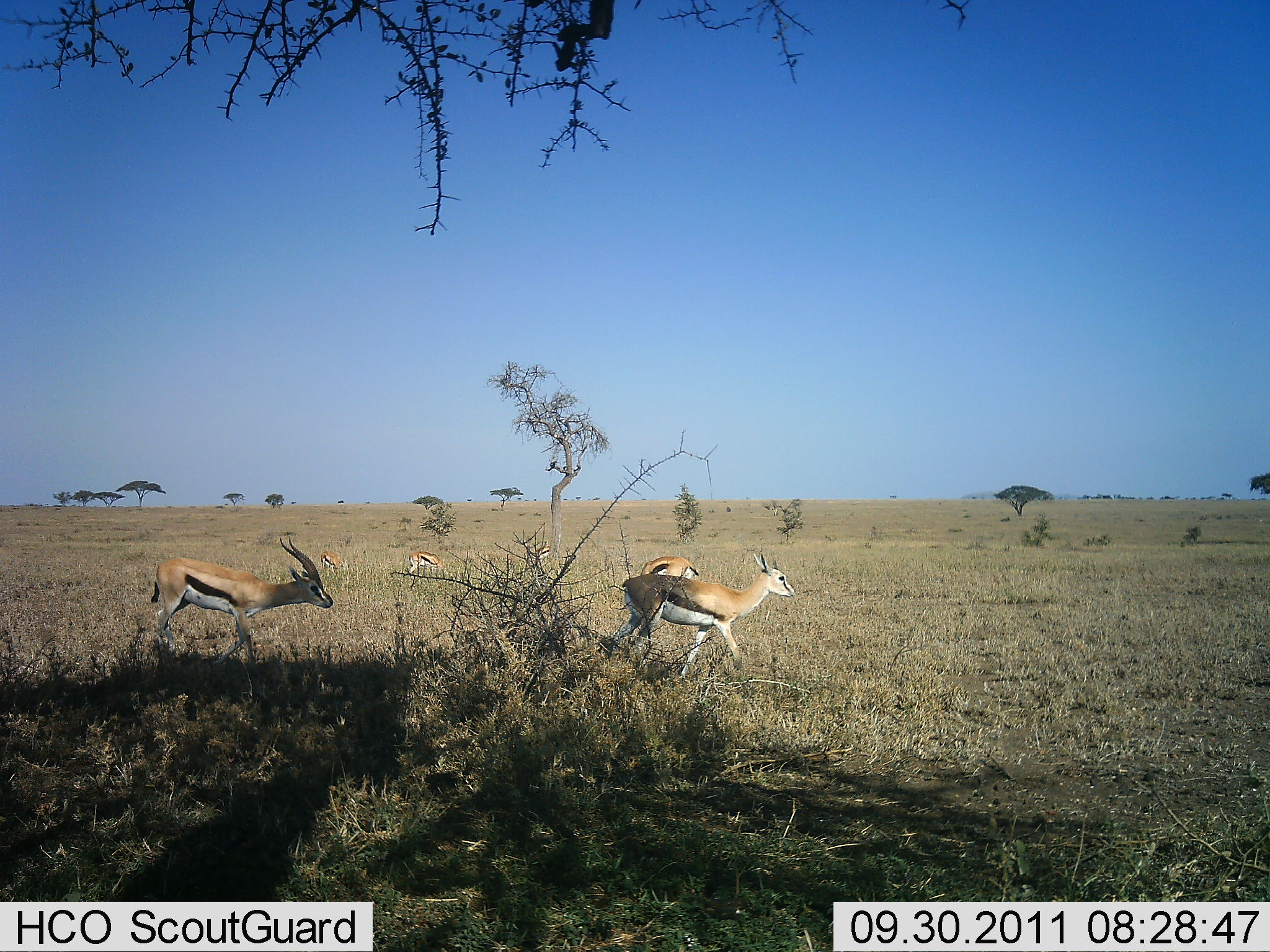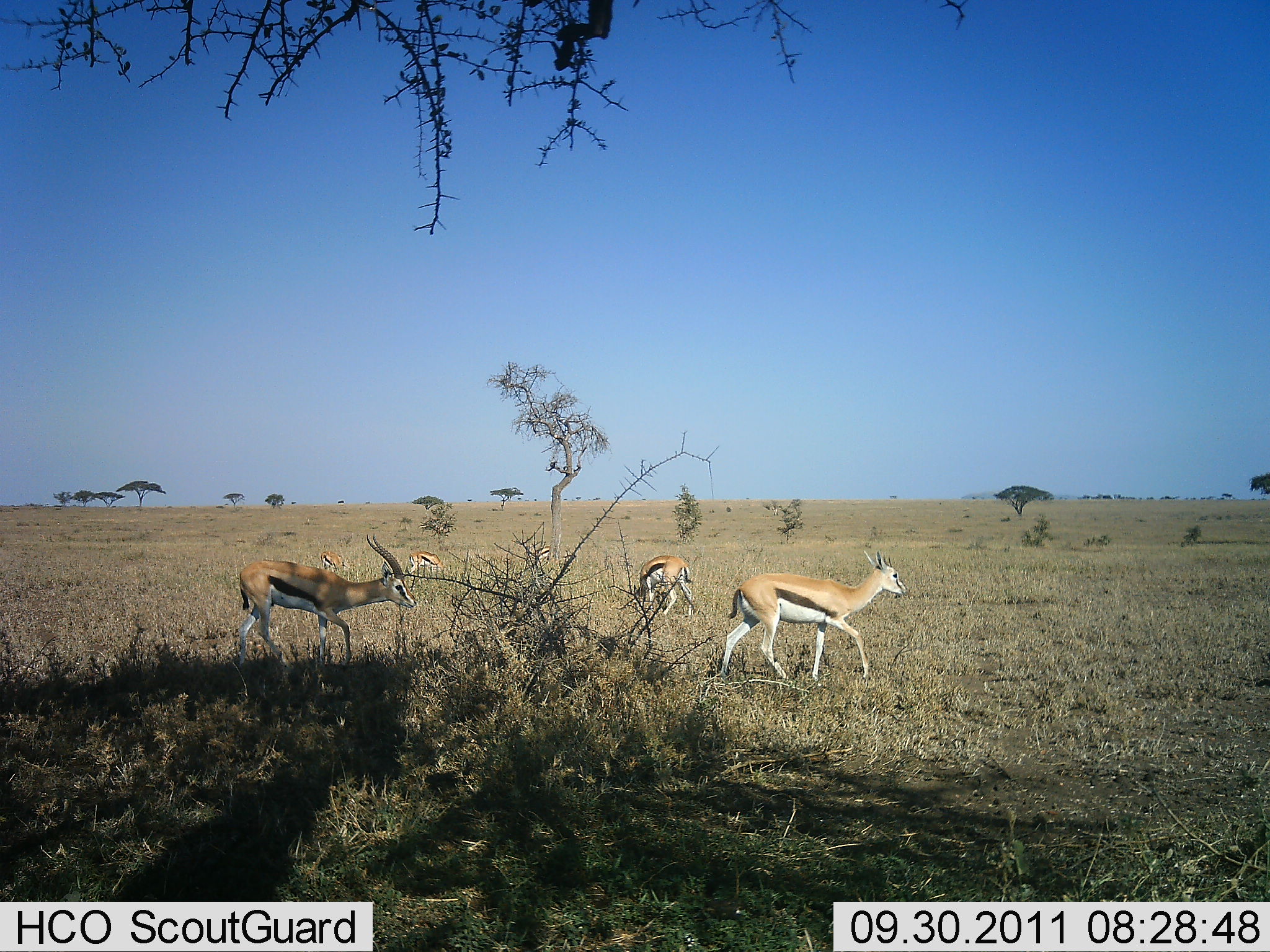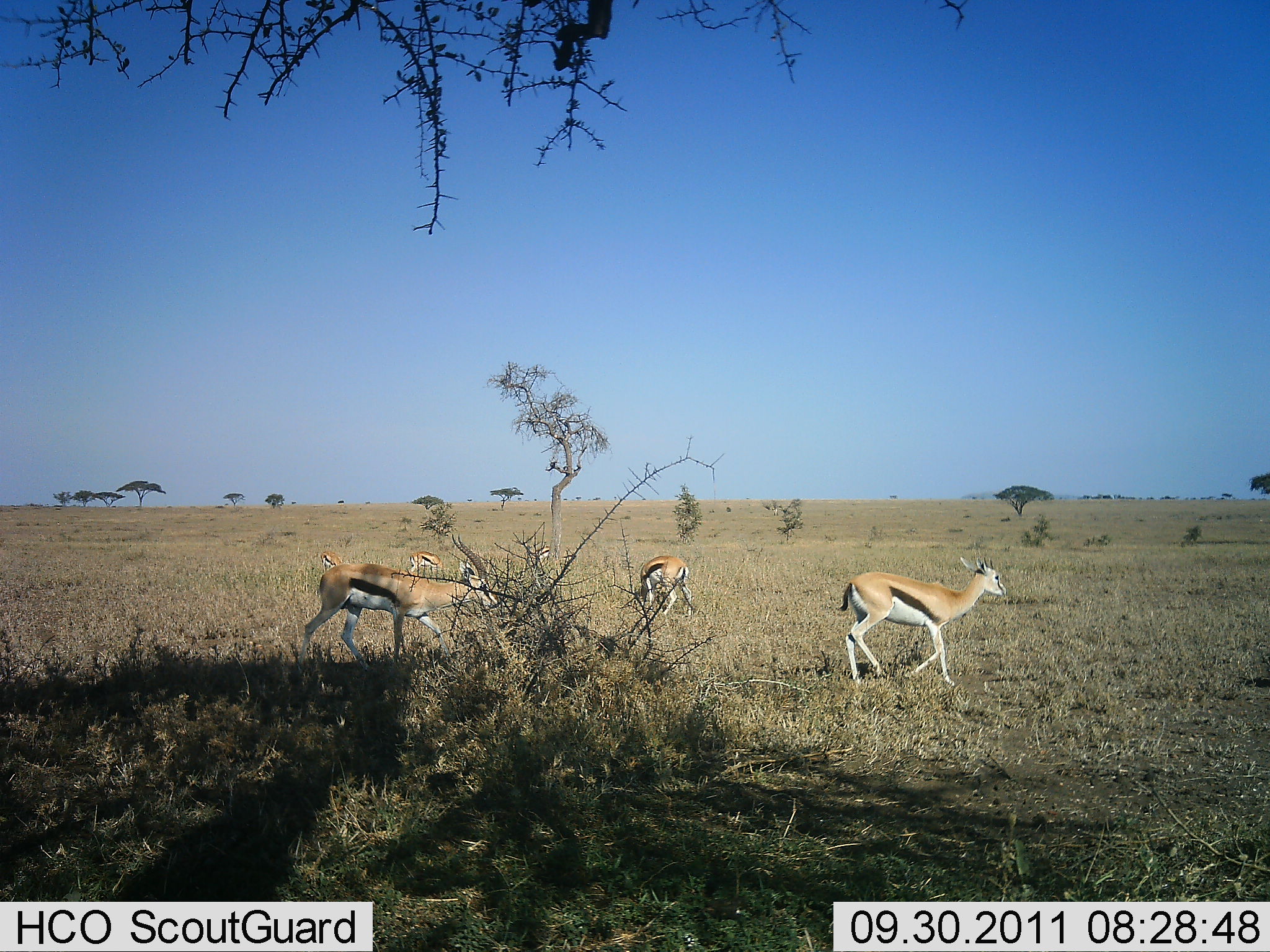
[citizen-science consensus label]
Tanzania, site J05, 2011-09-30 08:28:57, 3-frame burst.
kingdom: Animalia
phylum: Chordata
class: Mammalia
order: Artiodactyla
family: Bovidae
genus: Eudorcas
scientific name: Eudorcas thomsonii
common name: thomson's gazelle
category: gazellethomsons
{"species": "gazellethomsons (thomson's gazelle) (Eudorcas thomsonii)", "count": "5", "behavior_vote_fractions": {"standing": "25%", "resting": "0%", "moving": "92%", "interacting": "0%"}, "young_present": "8%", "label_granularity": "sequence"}